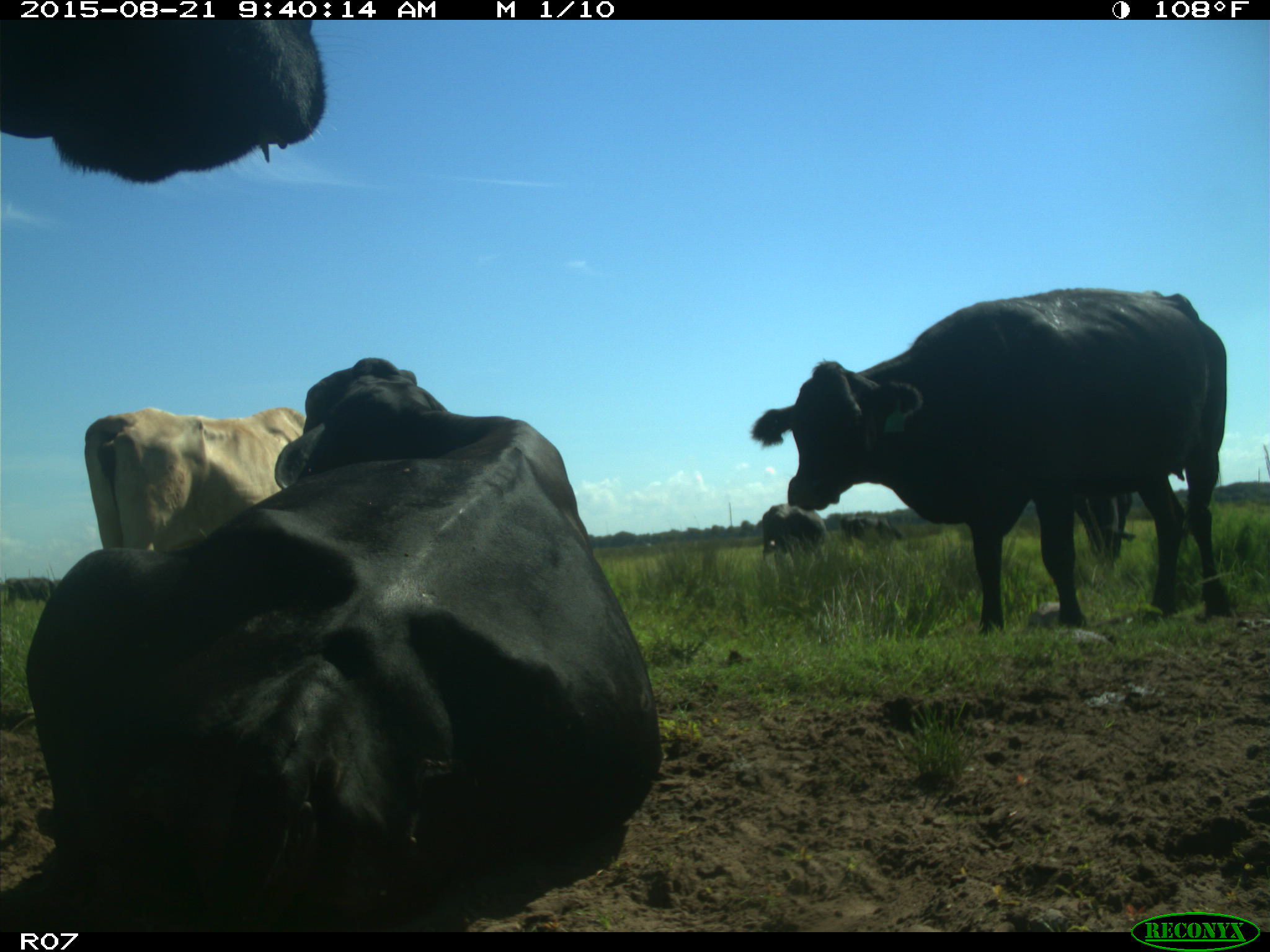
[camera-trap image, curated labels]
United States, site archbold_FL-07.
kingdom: Animalia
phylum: Chordata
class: Mammalia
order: Artiodactyla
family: Bovidae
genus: Bos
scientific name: Bos taurus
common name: domestic cow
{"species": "Bos taurus (domestic cow)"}